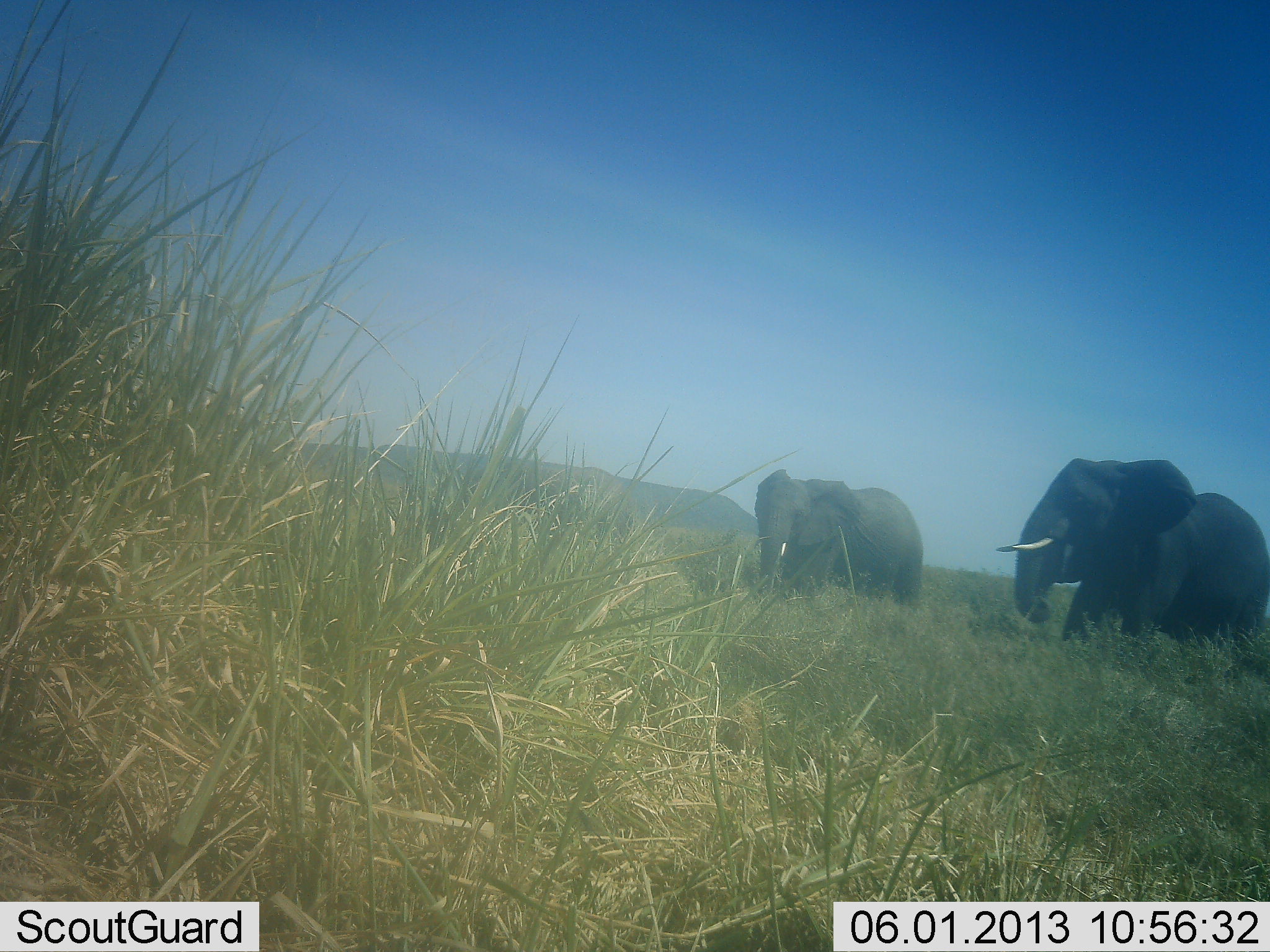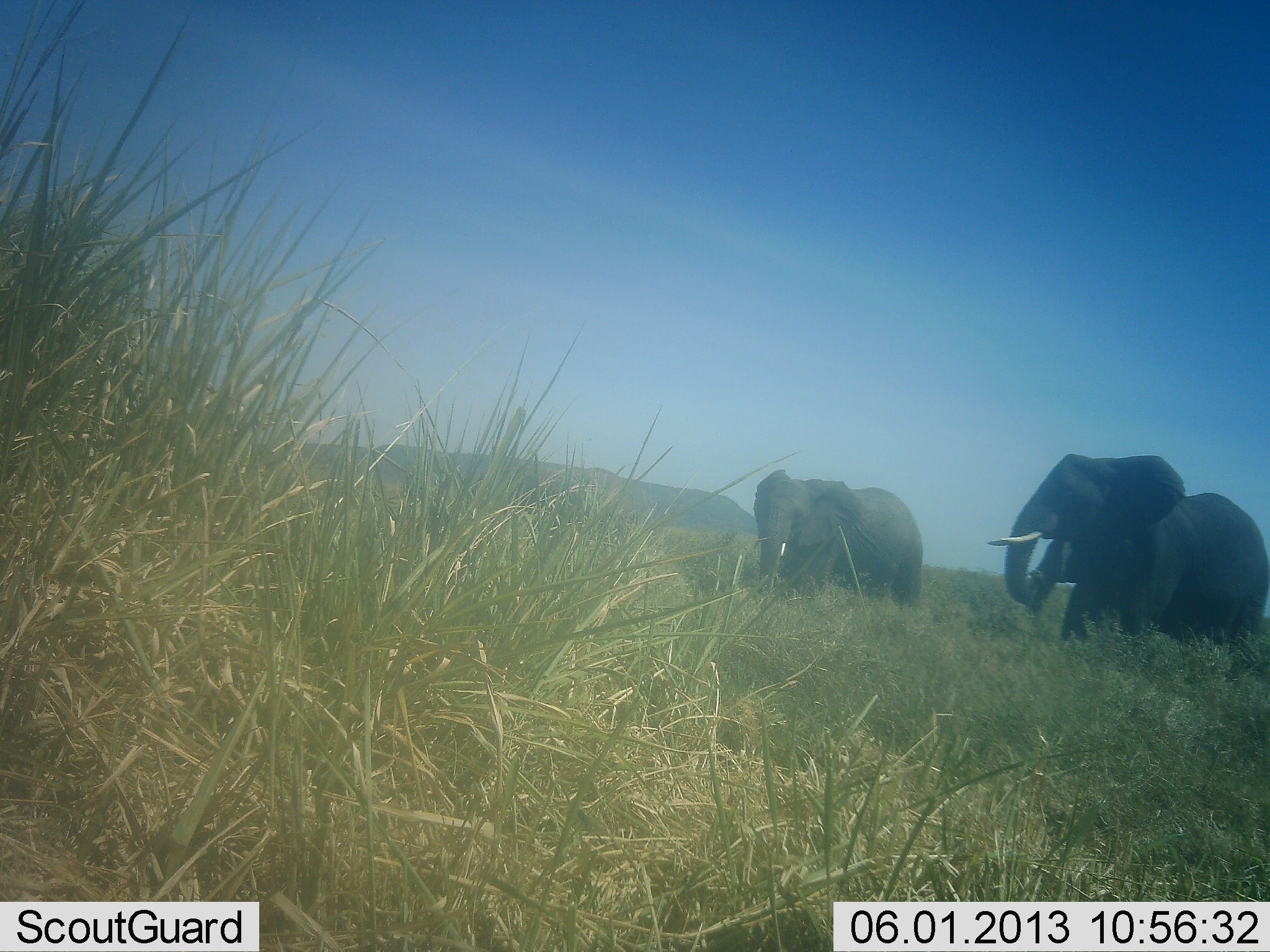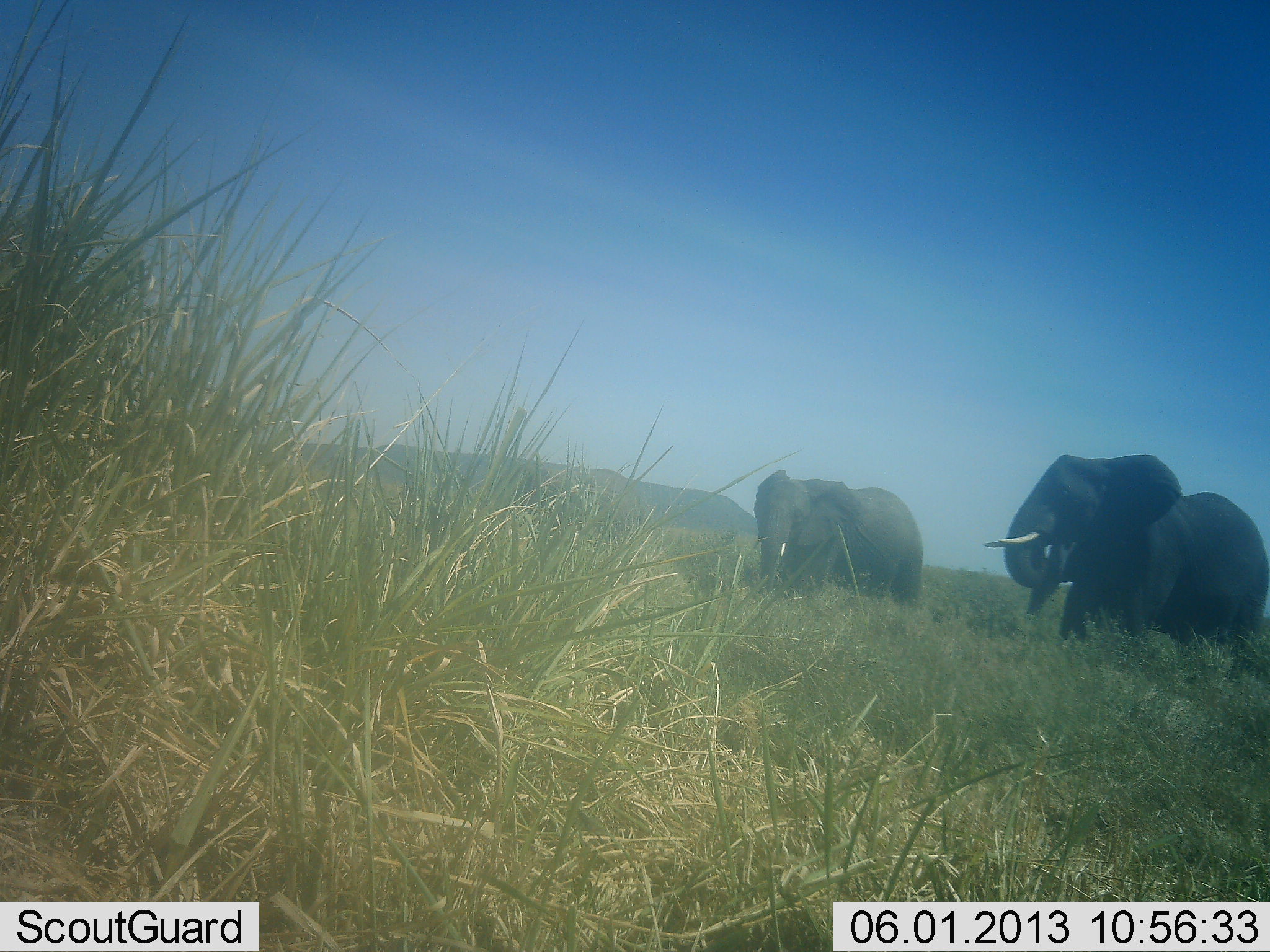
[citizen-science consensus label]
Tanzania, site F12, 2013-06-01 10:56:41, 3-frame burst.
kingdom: Animalia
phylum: Chordata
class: Mammalia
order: Proboscidea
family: Elephantidae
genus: Loxodonta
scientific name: Loxodonta africana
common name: african bush elephant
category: elephant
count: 3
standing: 63%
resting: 0%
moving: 5%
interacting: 0%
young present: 0%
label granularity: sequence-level